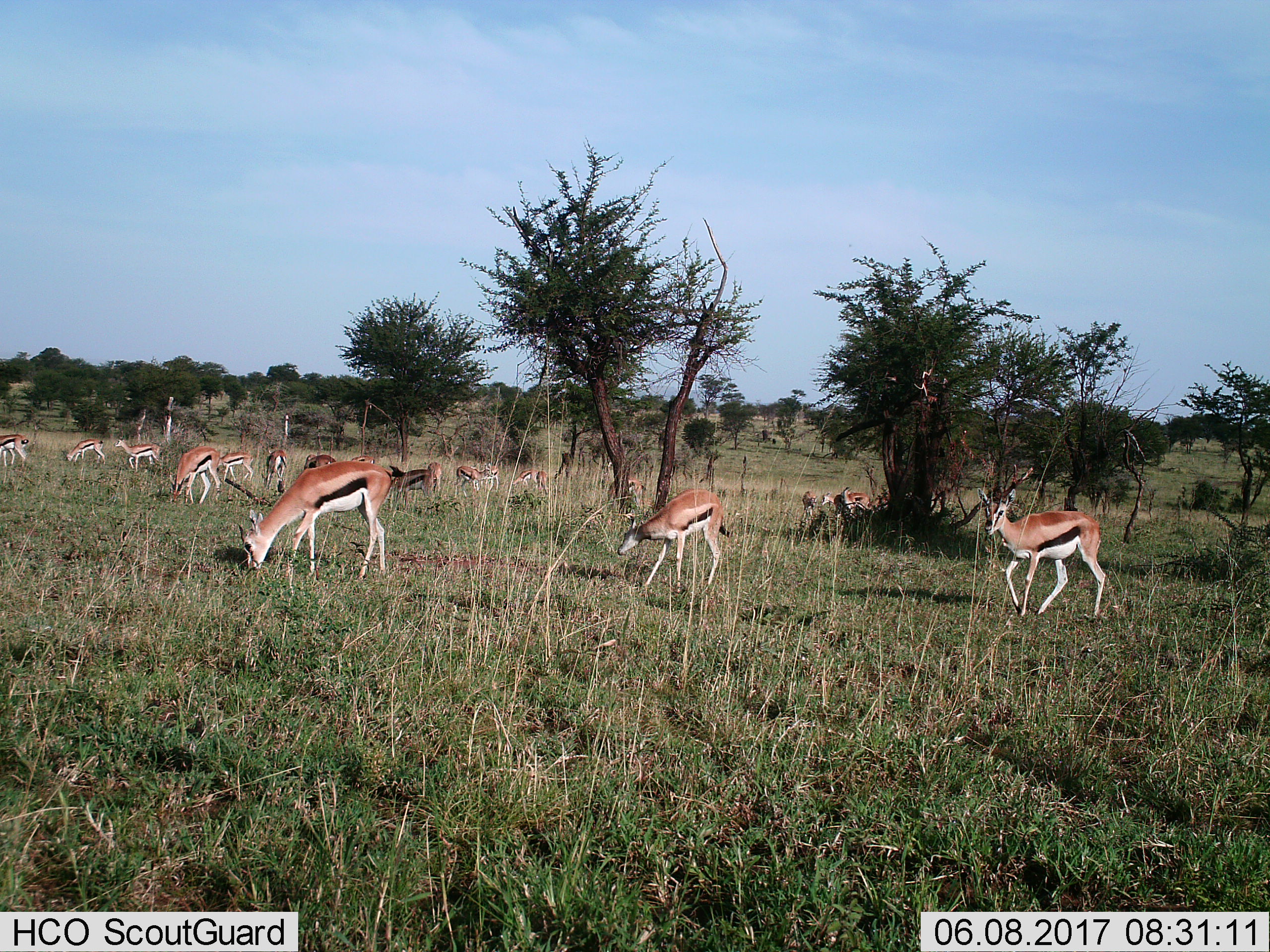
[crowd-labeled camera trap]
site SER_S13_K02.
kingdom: Animalia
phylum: Chordata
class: Mammalia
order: Artiodactyla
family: Bovidae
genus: Eudorcas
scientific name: Eudorcas thomsonii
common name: thomson's gazelle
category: gazellethomsons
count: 11-50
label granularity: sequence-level